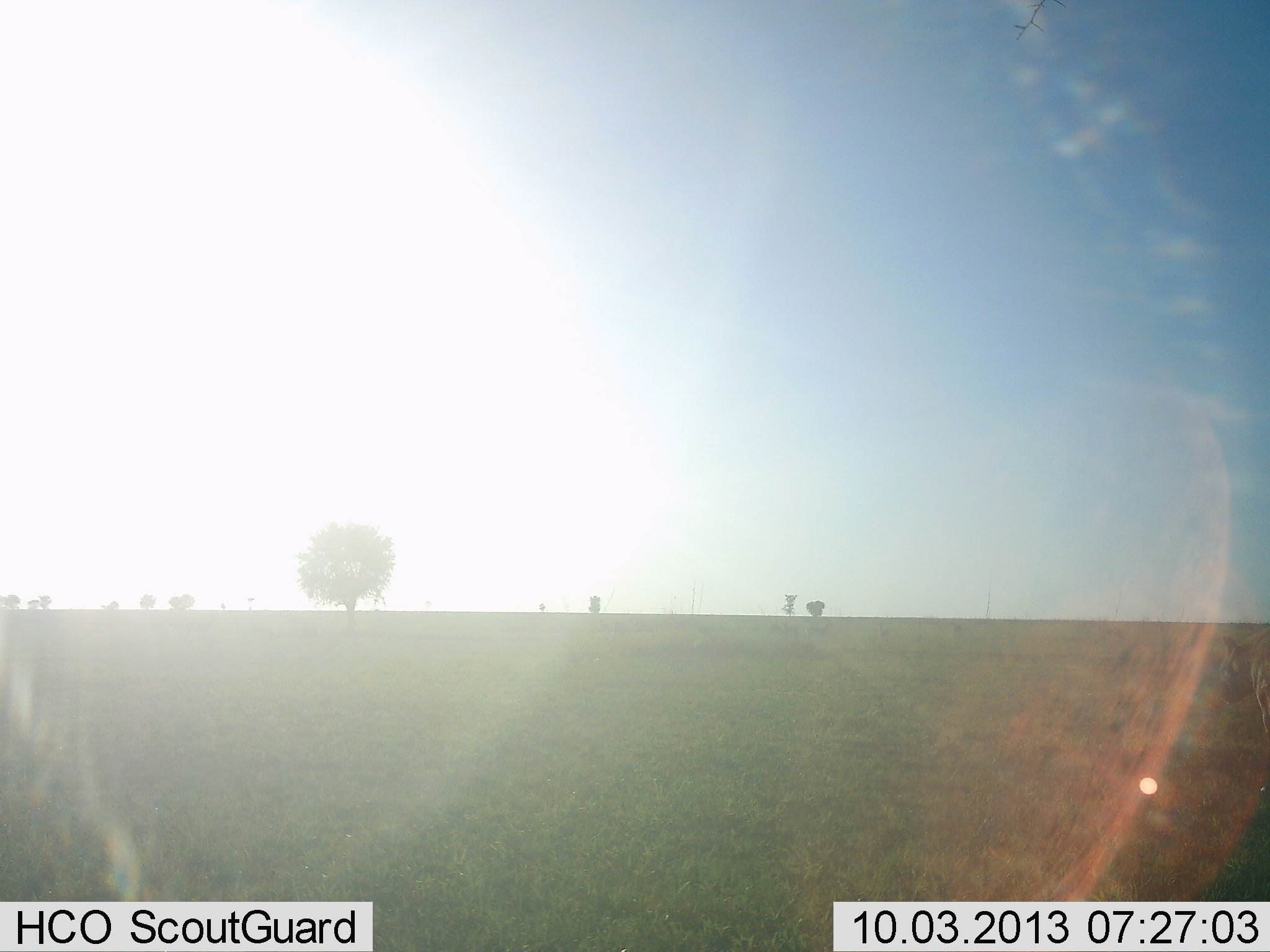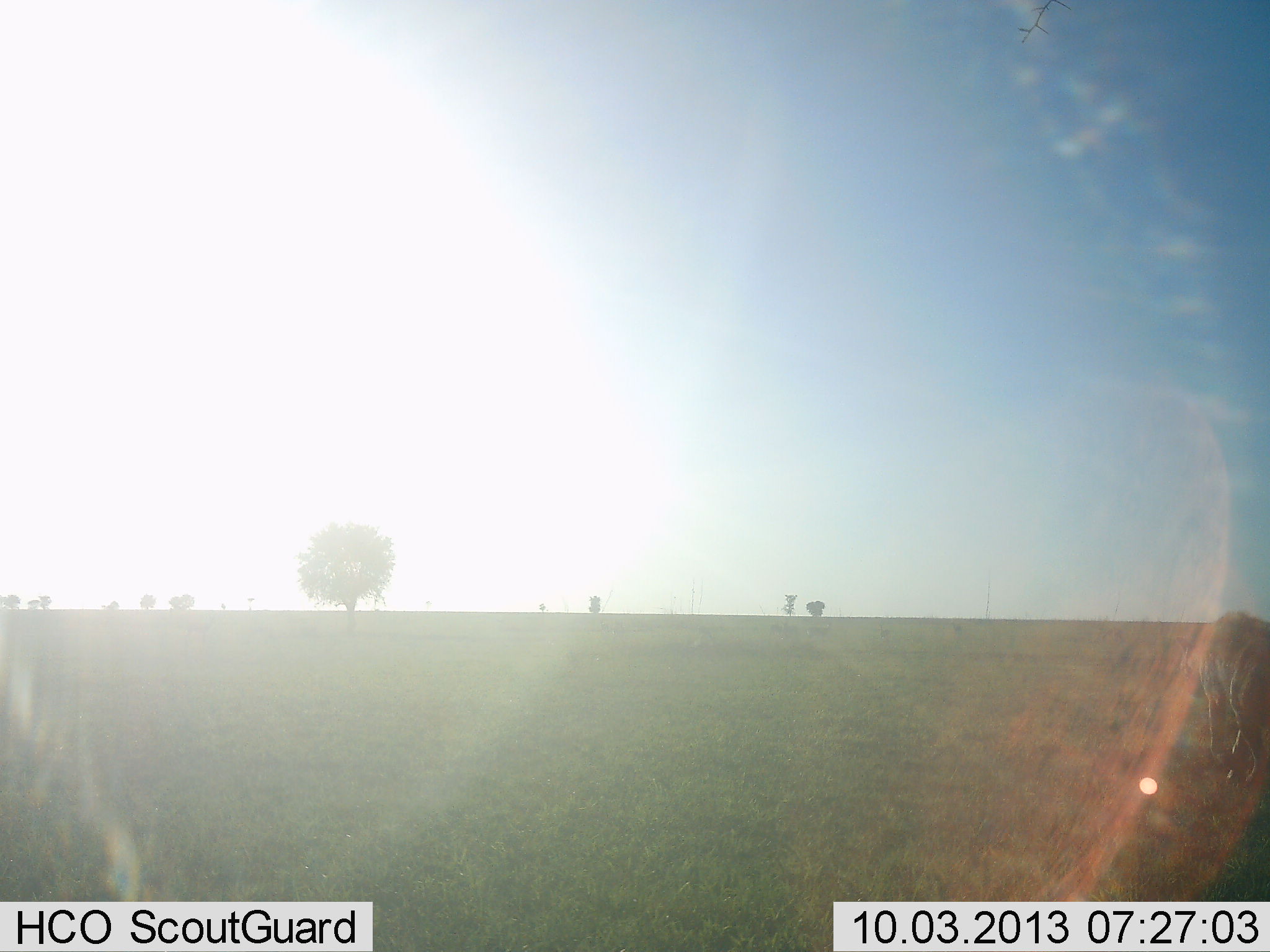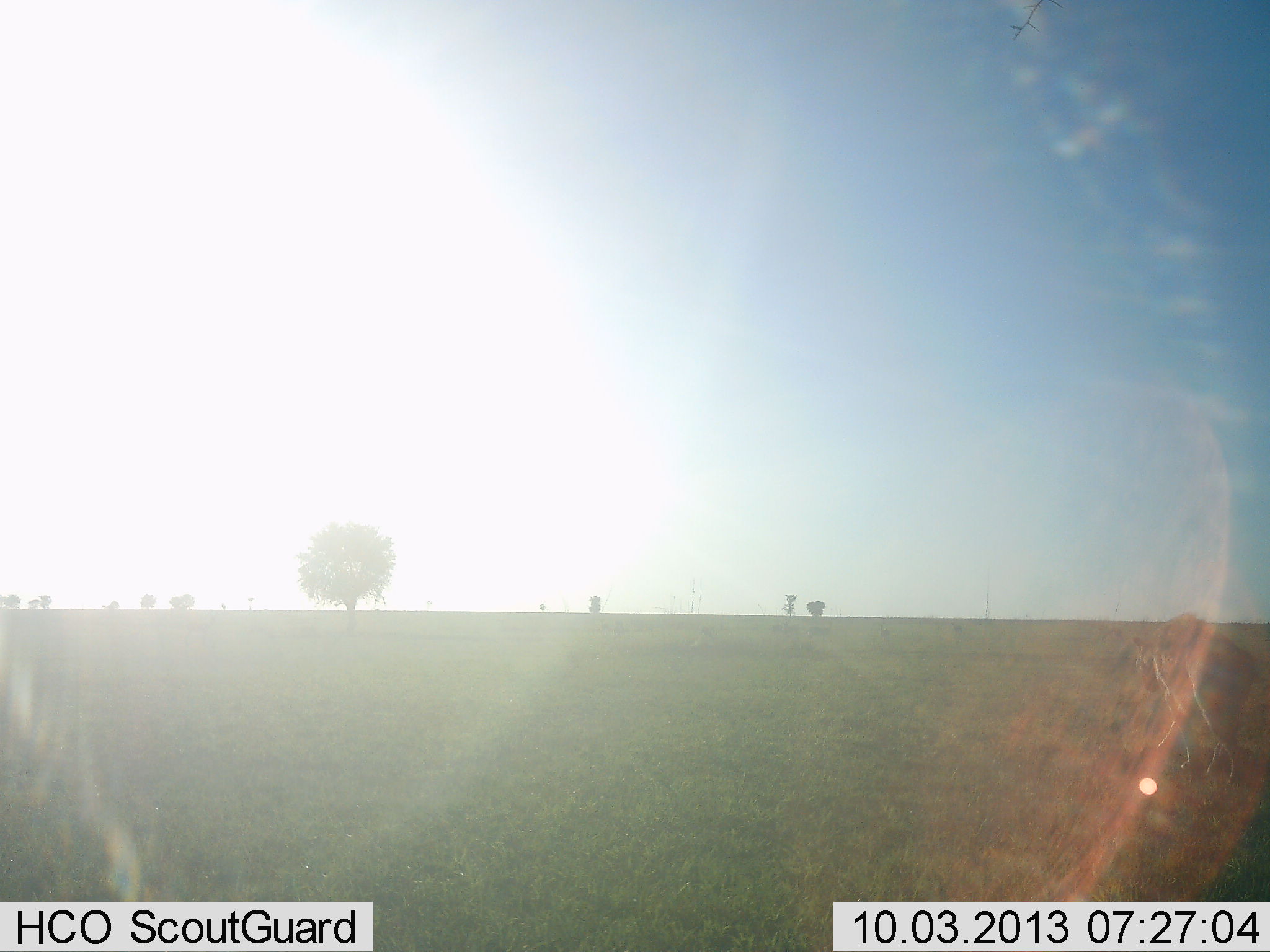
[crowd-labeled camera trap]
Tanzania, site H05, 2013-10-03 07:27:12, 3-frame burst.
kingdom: Animalia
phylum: Chordata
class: Mammalia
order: Carnivora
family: Hyaenidae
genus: Crocuta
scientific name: Crocuta crocuta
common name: spotted hyena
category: hyenaspotted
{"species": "hyenaspotted (spotted hyena) (Crocuta crocuta)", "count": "1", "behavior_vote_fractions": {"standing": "0%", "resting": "0%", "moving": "100%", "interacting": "0%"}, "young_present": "0%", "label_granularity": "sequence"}